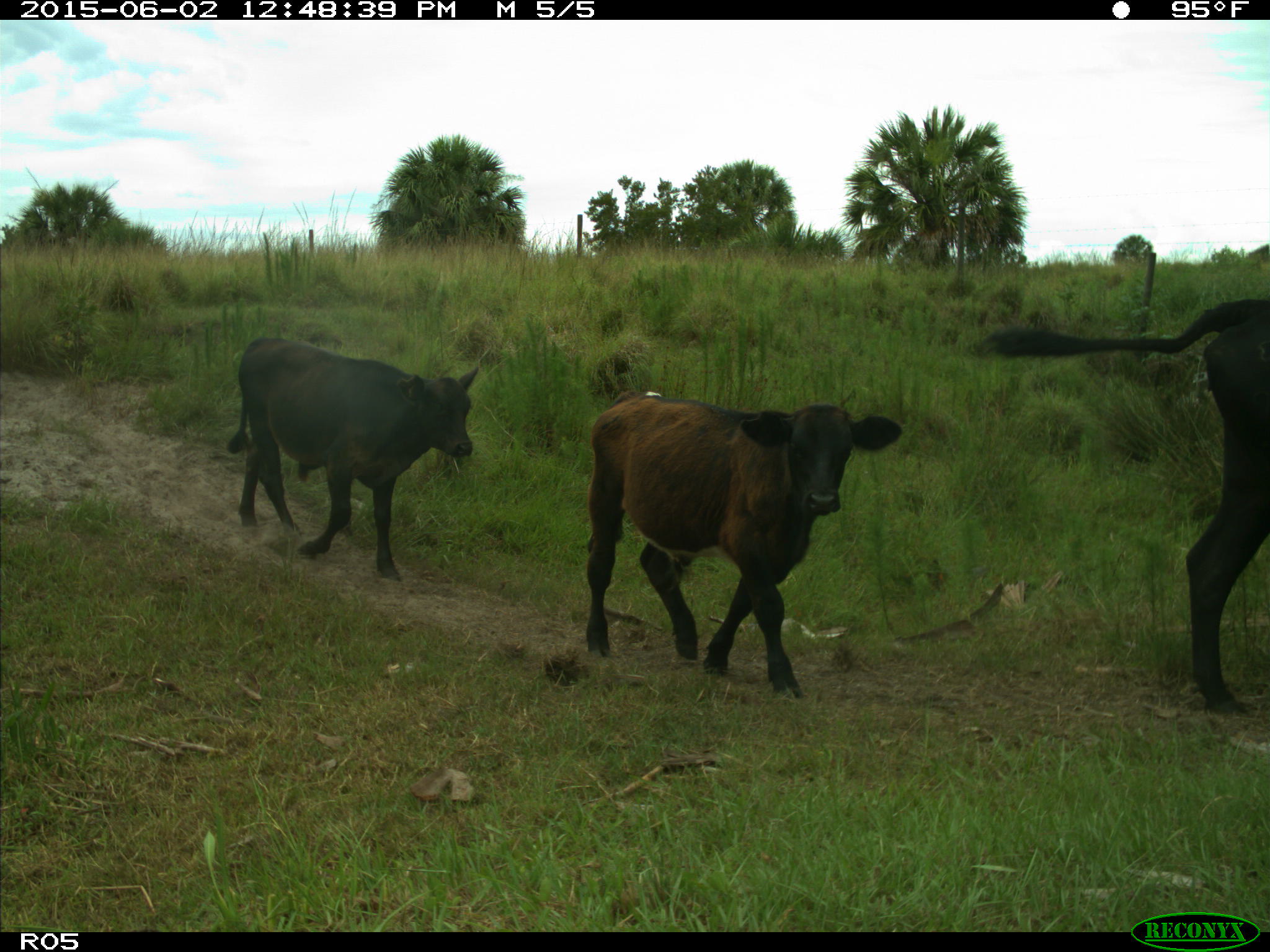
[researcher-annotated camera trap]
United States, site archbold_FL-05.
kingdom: Animalia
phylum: Chordata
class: Mammalia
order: Artiodactyla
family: Bovidae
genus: Bos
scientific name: Bos taurus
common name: domestic cow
Bos taurus (domestic cow).